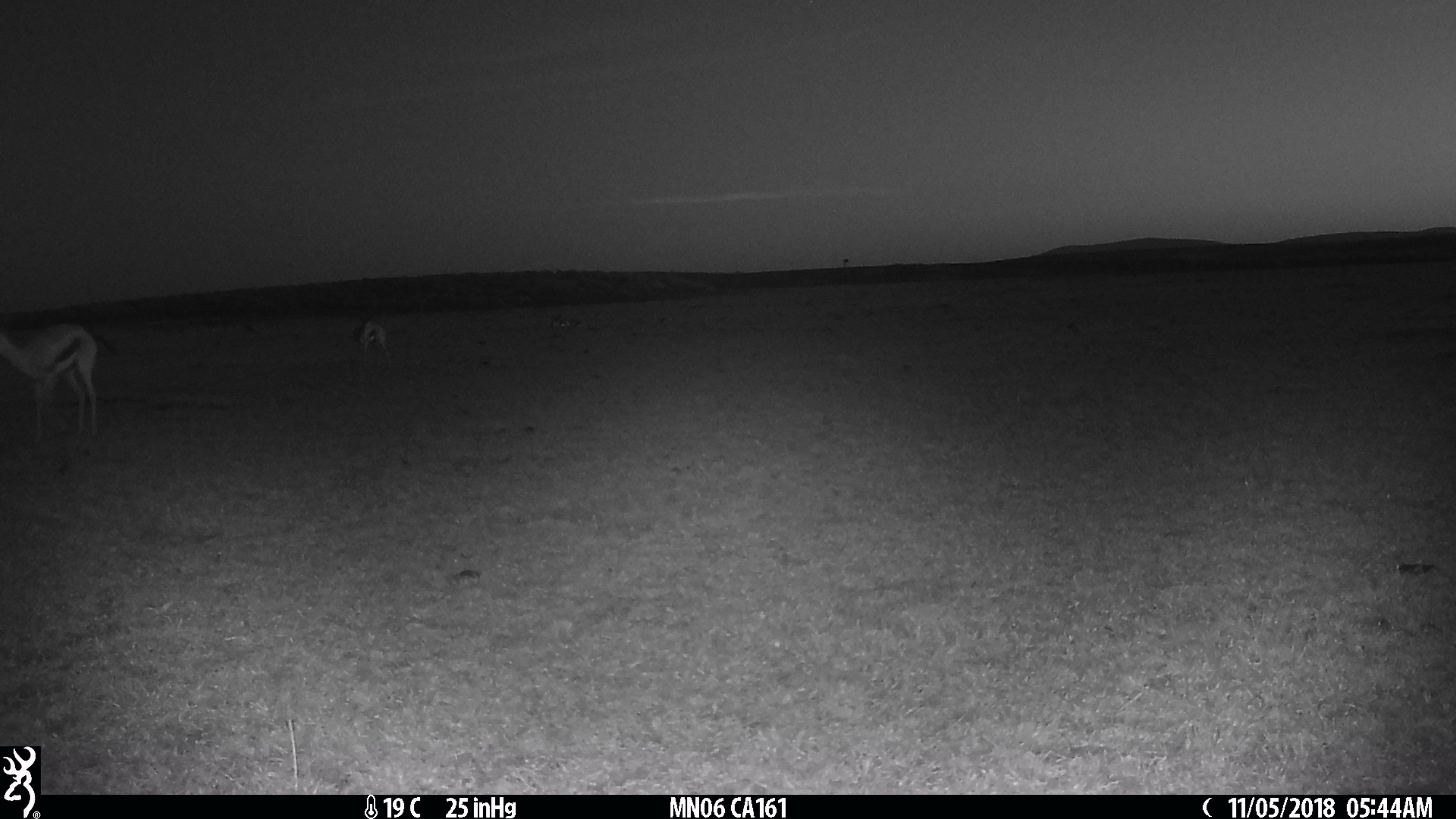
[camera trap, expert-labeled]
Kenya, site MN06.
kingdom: Animalia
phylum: Chordata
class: Mammalia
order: Artiodactyla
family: Bovidae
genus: Eudorcas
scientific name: Eudorcas thomsonii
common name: thomon's gazelle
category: gazelle thomsons